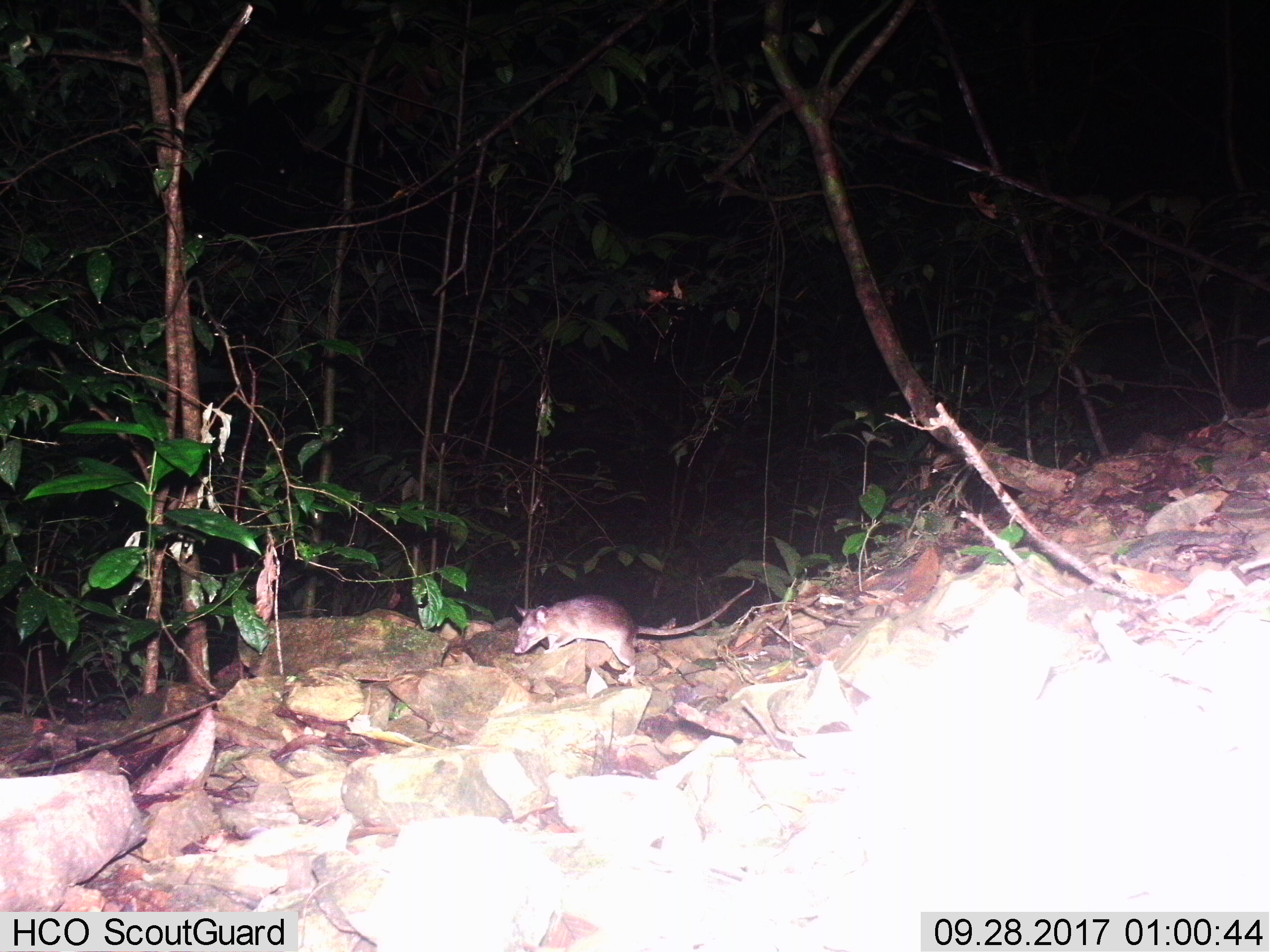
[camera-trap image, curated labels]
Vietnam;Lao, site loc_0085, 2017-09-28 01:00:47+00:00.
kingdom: Animalia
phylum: Chordata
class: Mammalia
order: Rodentia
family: Muridae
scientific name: Muridae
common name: old-world mice and rats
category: unidentified murid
Unidentified murid (old-world mice and rats) (Muridae). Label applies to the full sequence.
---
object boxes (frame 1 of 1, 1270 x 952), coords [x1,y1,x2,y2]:
unidentified murid: [514,580,754,683]